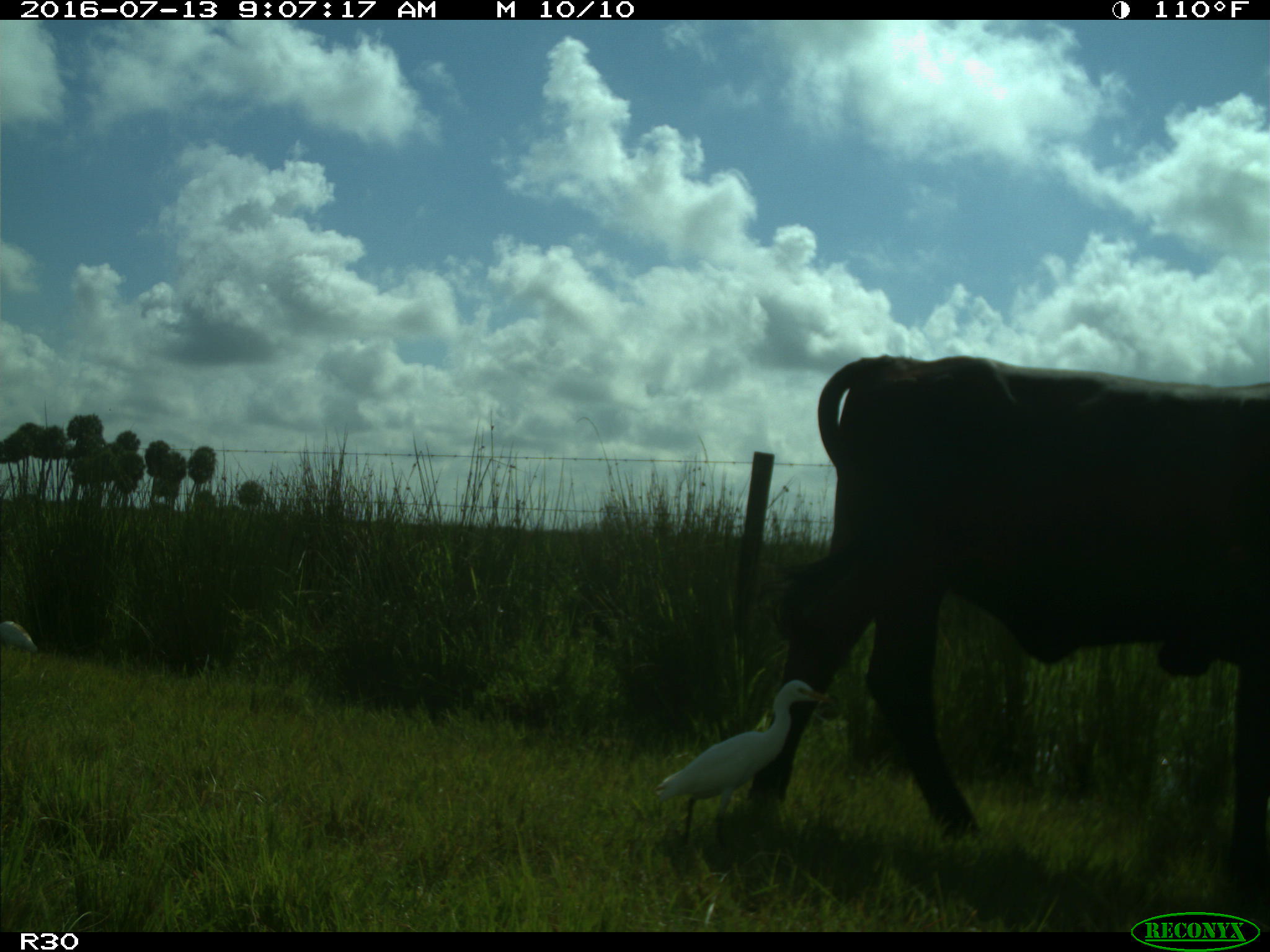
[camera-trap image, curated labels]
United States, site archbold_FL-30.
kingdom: Animalia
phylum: Chordata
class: Mammalia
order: Artiodactyla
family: Bovidae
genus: Bos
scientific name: Bos taurus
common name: domestic cow